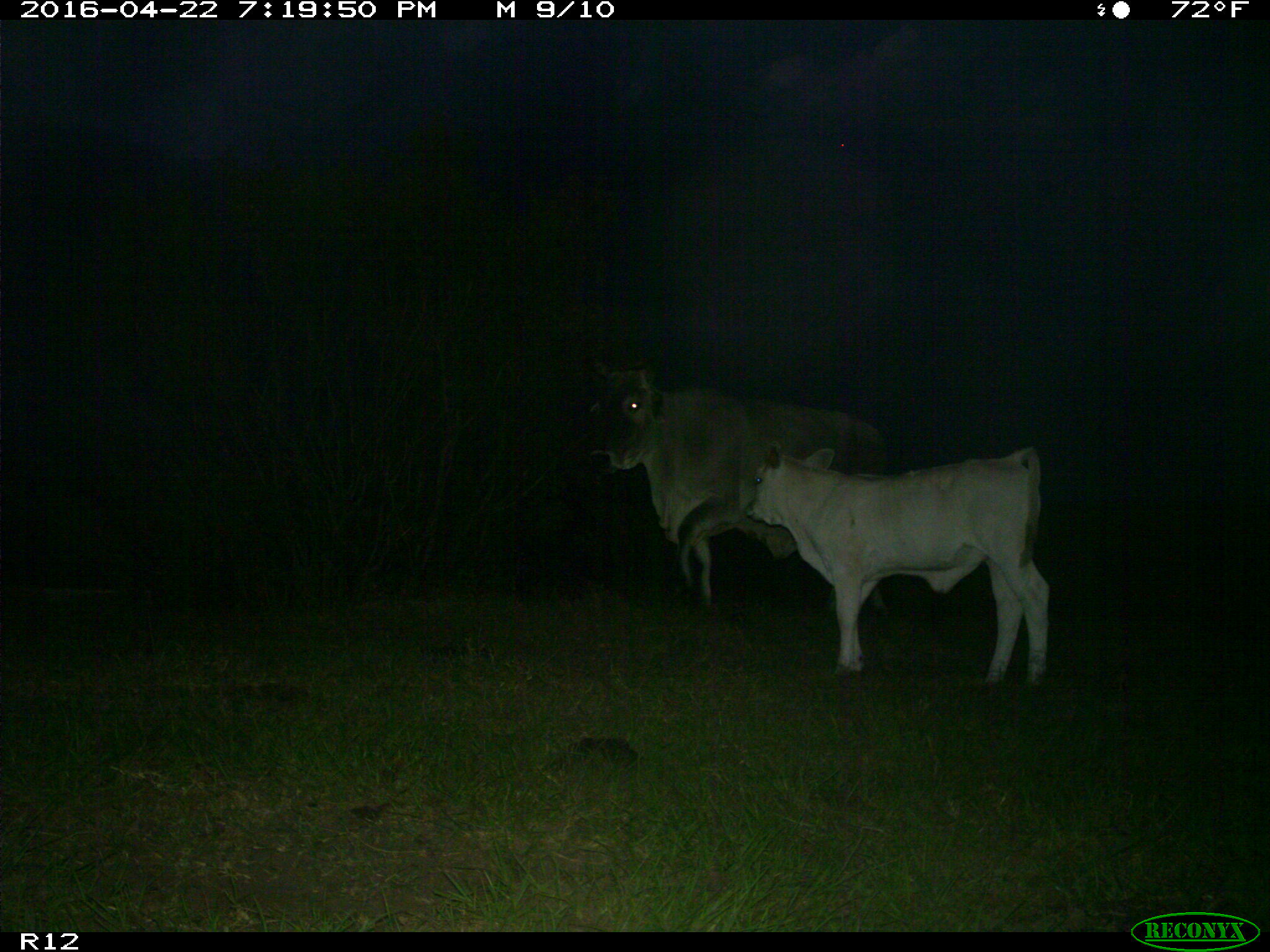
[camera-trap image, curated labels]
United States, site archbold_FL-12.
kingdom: Animalia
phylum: Chordata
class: Mammalia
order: Artiodactyla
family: Bovidae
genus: Bos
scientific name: Bos taurus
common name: domestic cow